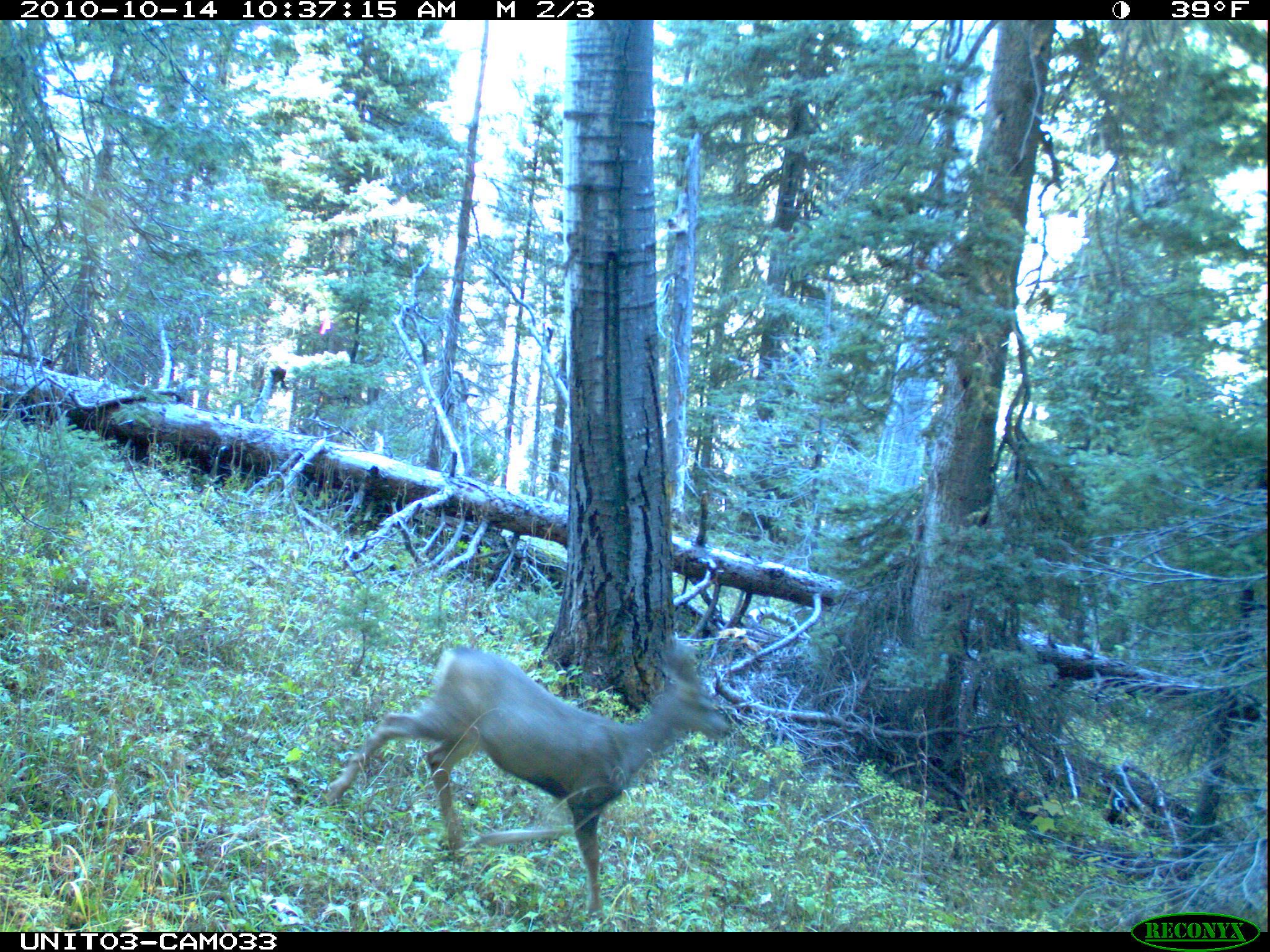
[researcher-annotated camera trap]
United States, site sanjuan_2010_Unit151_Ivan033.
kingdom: Animalia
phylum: Chordata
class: Mammalia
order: Artiodactyla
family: Cervidae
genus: Odocoileus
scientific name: Odocoileus hemionus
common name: mule deer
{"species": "Odocoileus hemionus (mule deer)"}